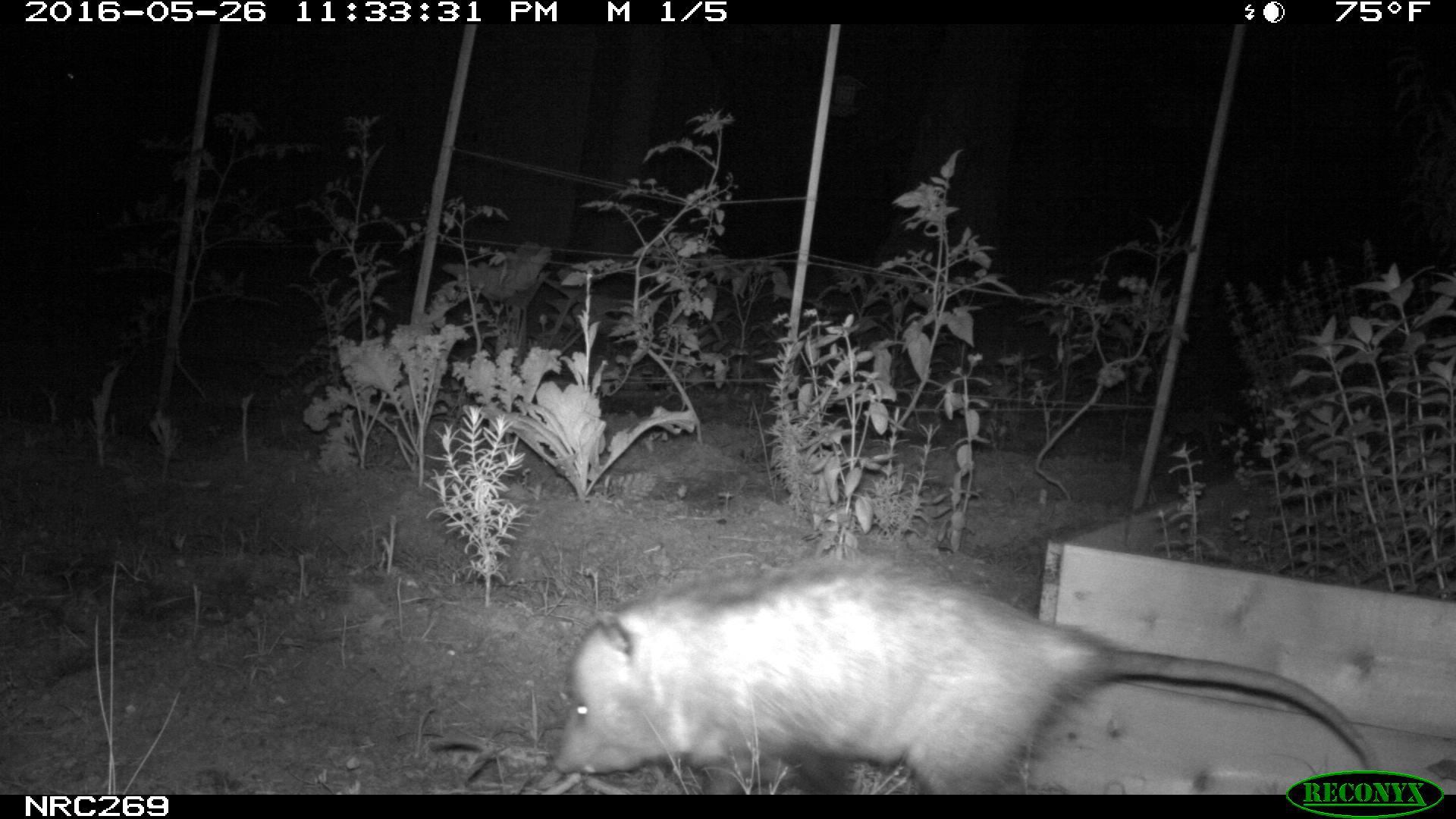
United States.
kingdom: Animalia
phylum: Chordata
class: Mammalia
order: Didelphimorphia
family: Didelphidae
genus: Didelphis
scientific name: Didelphis virginiana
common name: virginia opossum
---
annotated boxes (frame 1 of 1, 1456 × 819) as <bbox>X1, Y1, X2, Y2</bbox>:
Virginia Opossum: <bbox>531, 543, 1381, 793</bbox>